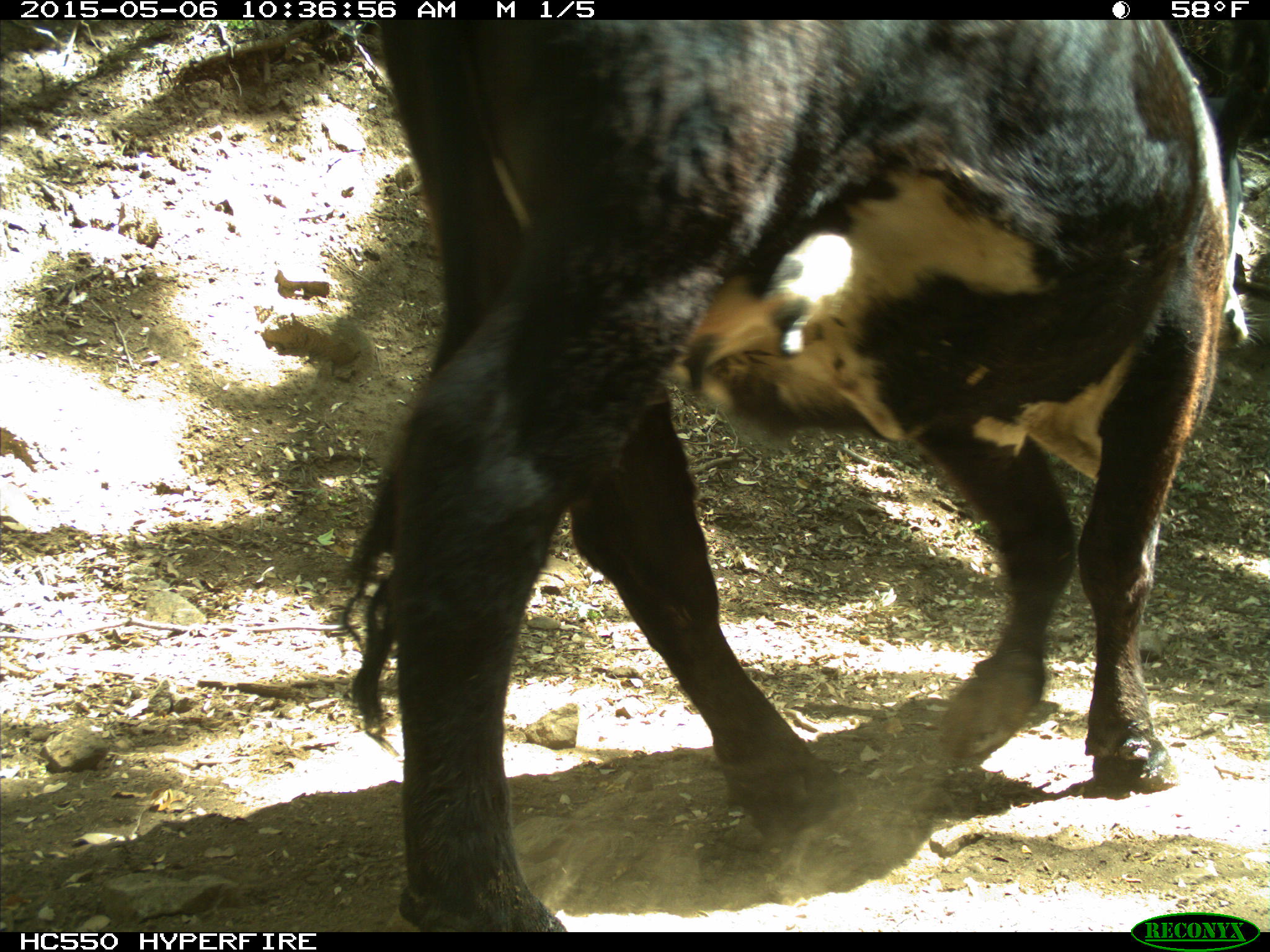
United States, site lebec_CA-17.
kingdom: Animalia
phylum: Chordata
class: Mammalia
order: Artiodactyla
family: Bovidae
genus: Bos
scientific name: Bos taurus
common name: domestic cow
Bos taurus (domestic cow).